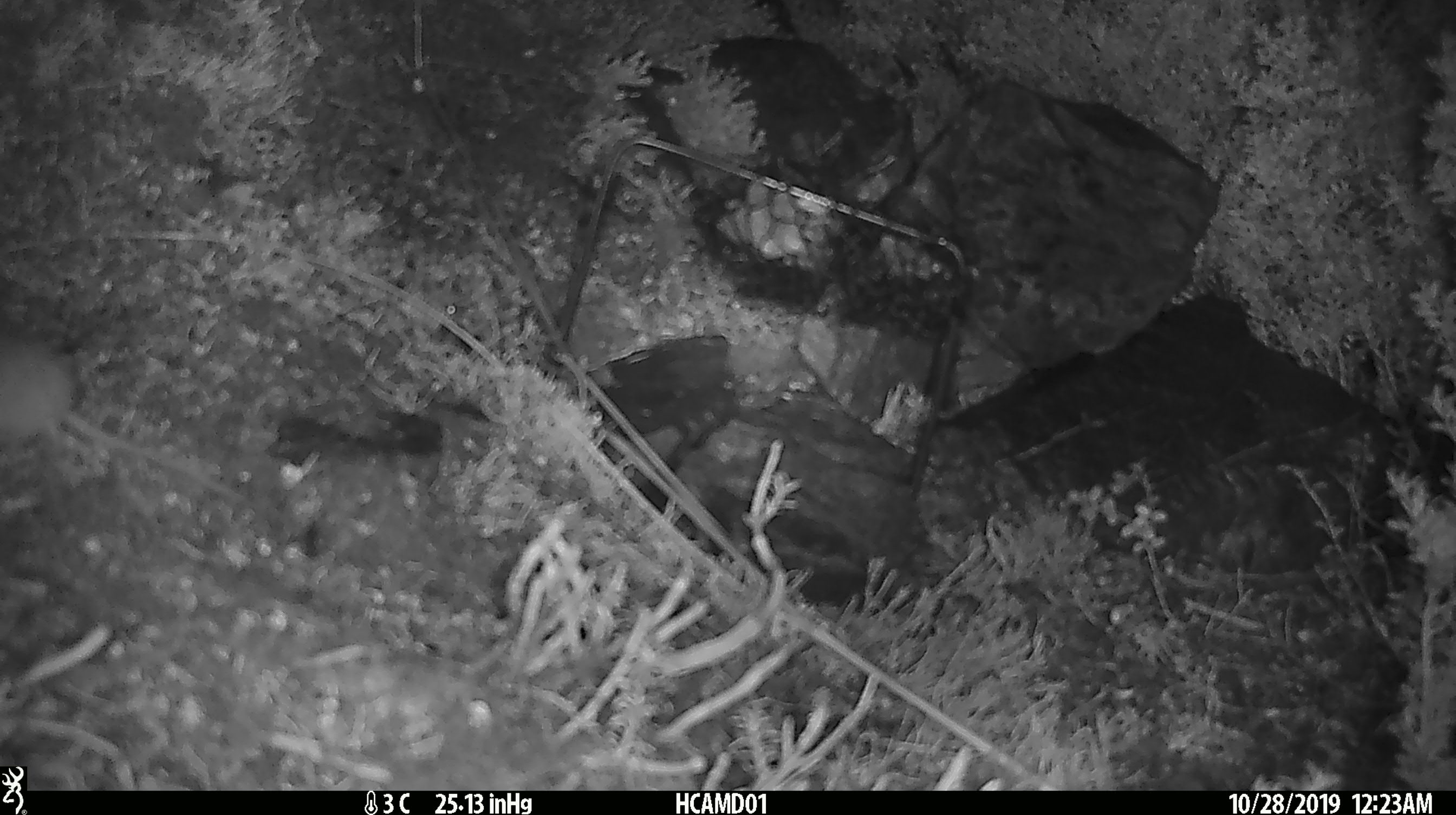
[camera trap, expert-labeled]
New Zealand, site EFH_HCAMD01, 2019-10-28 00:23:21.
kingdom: Animalia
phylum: Chordata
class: Mammalia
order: Rodentia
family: Muridae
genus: Mus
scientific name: Mus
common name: mouse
Mouse (Mus).